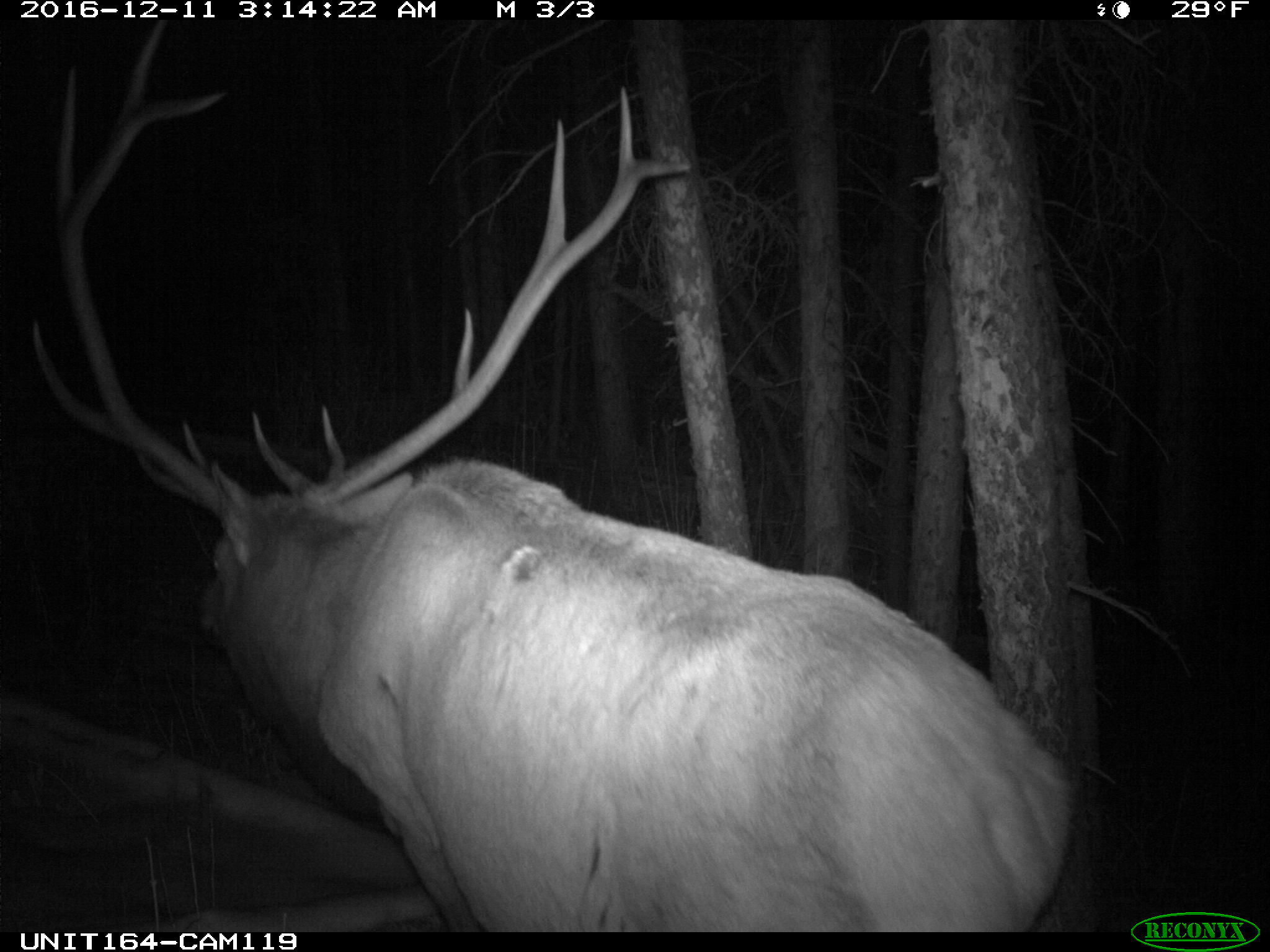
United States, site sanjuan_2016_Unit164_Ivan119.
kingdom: Animalia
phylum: Chordata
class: Mammalia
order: Artiodactyla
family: Cervidae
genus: Cervus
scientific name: Cervus elaphus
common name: red deer